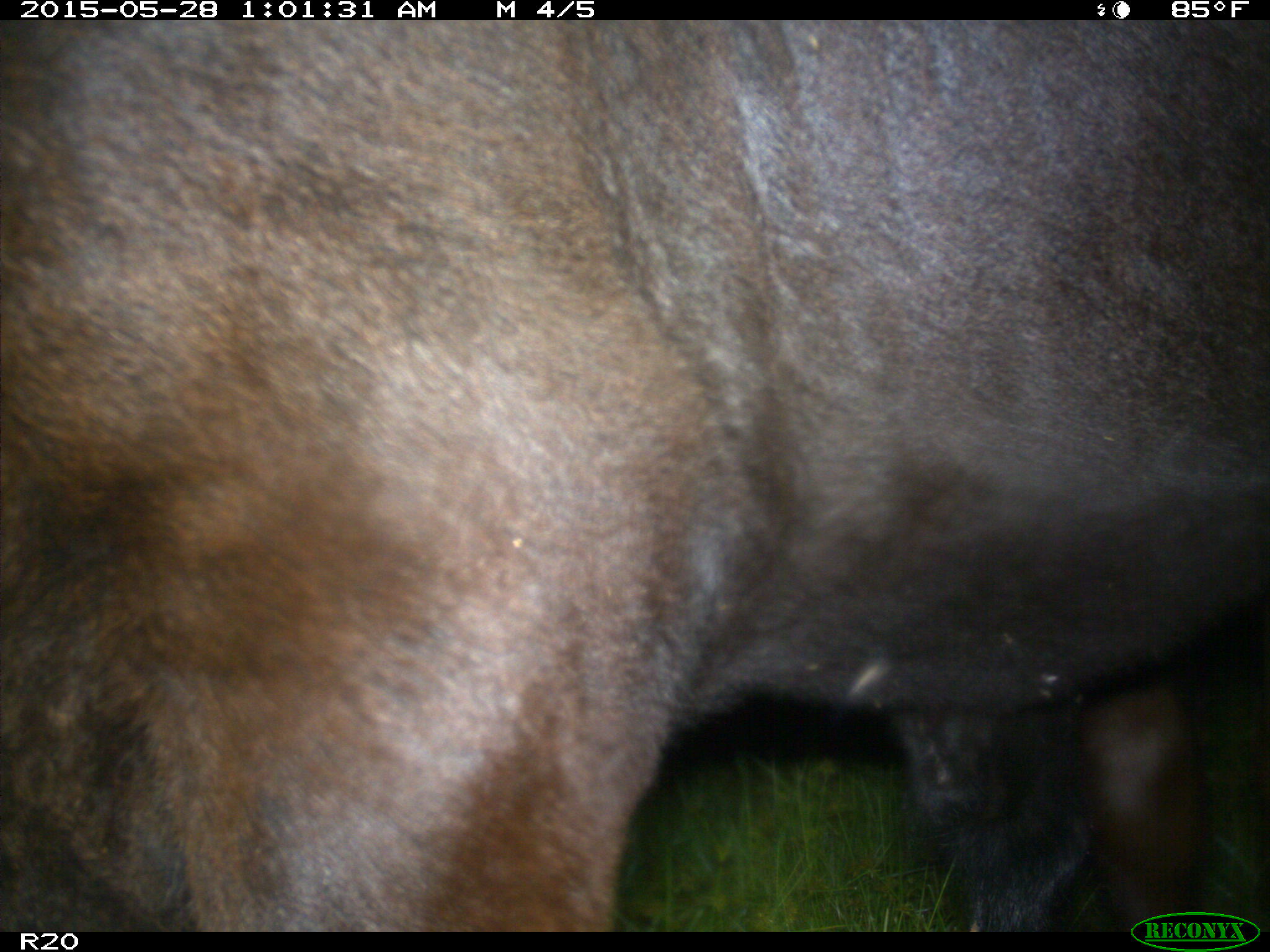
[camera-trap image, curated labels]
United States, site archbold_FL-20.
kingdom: Animalia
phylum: Chordata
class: Mammalia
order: Artiodactyla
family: Bovidae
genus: Bos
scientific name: Bos taurus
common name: domestic cow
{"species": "Bos taurus (domestic cow)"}